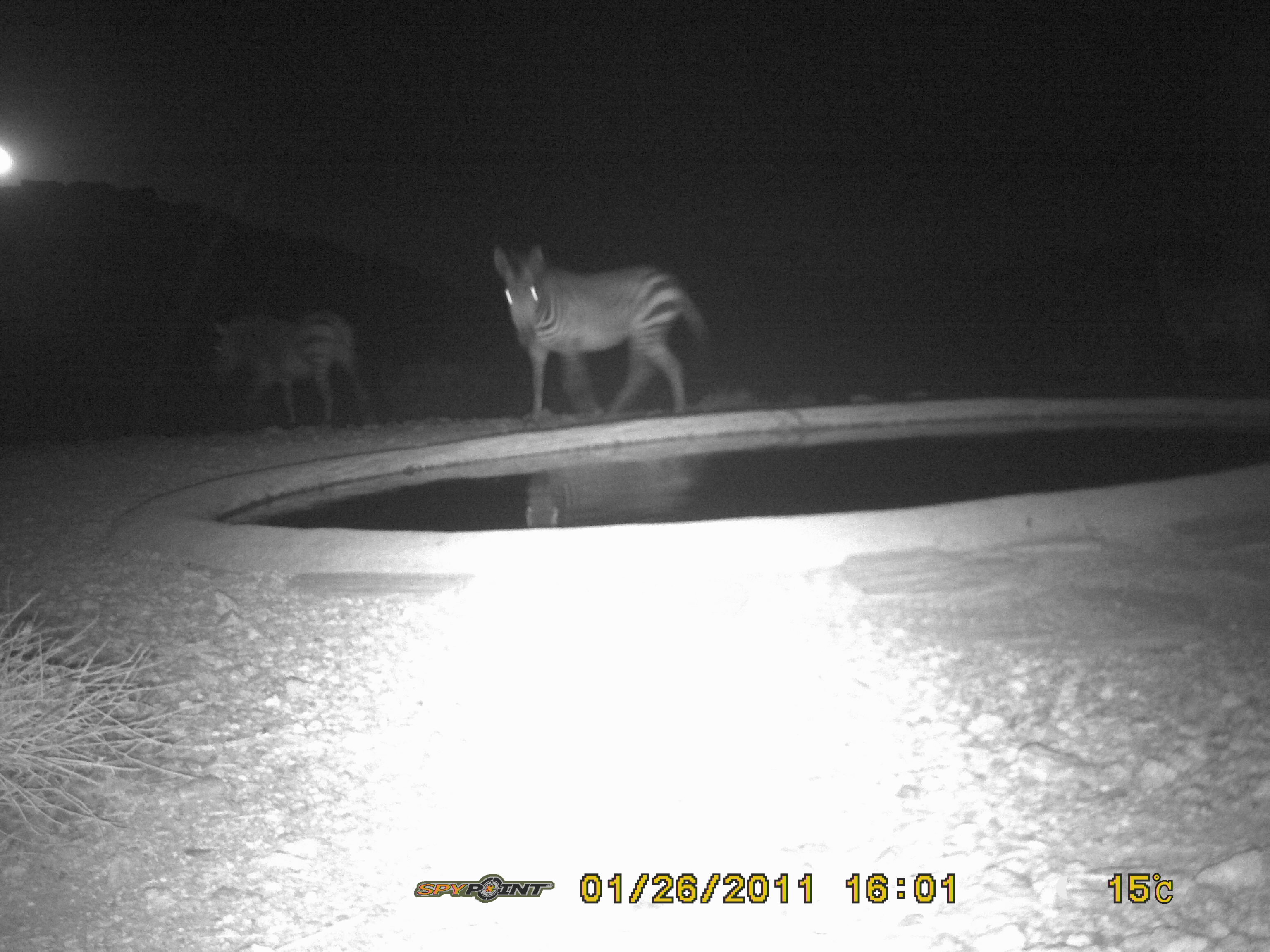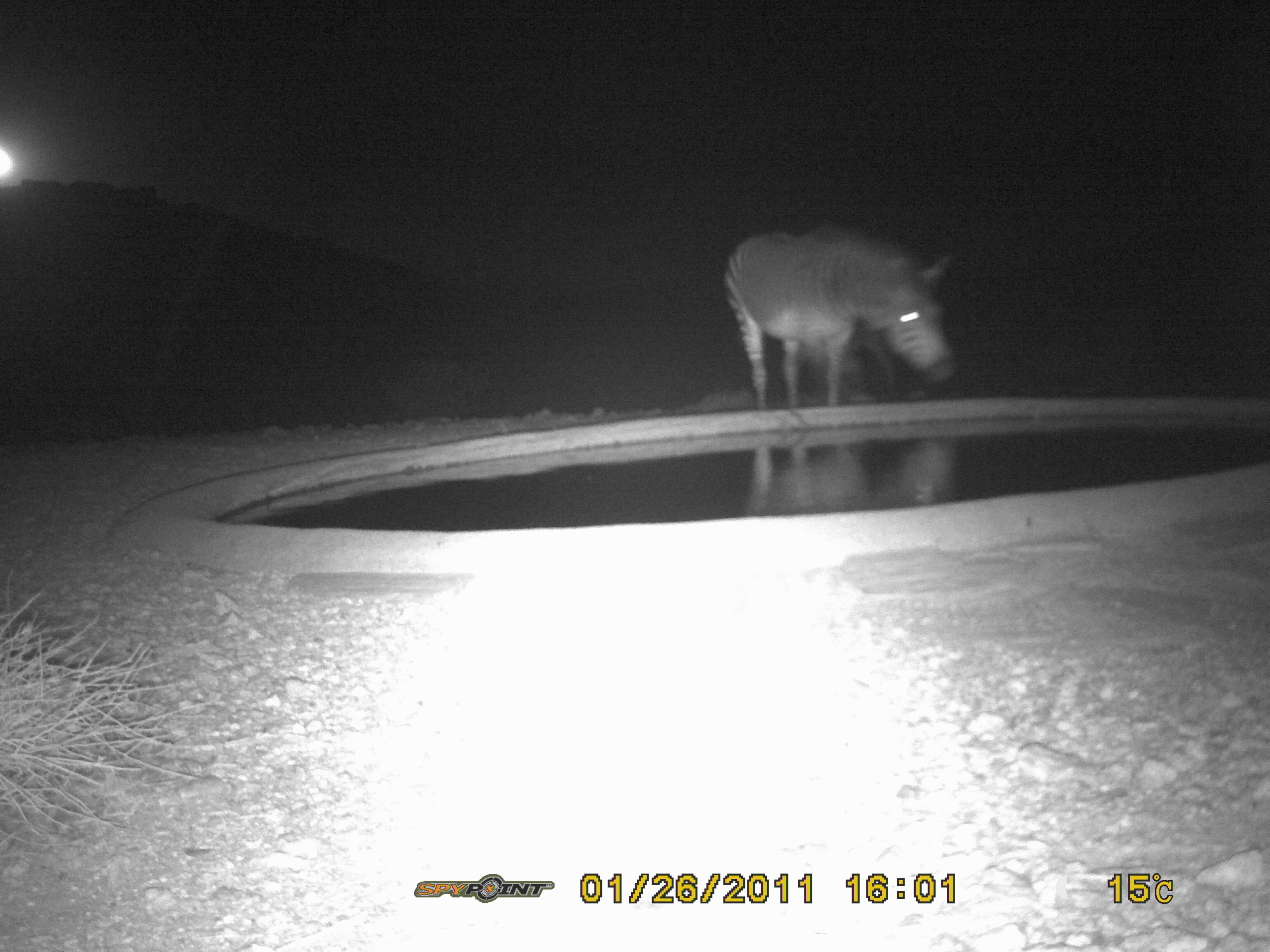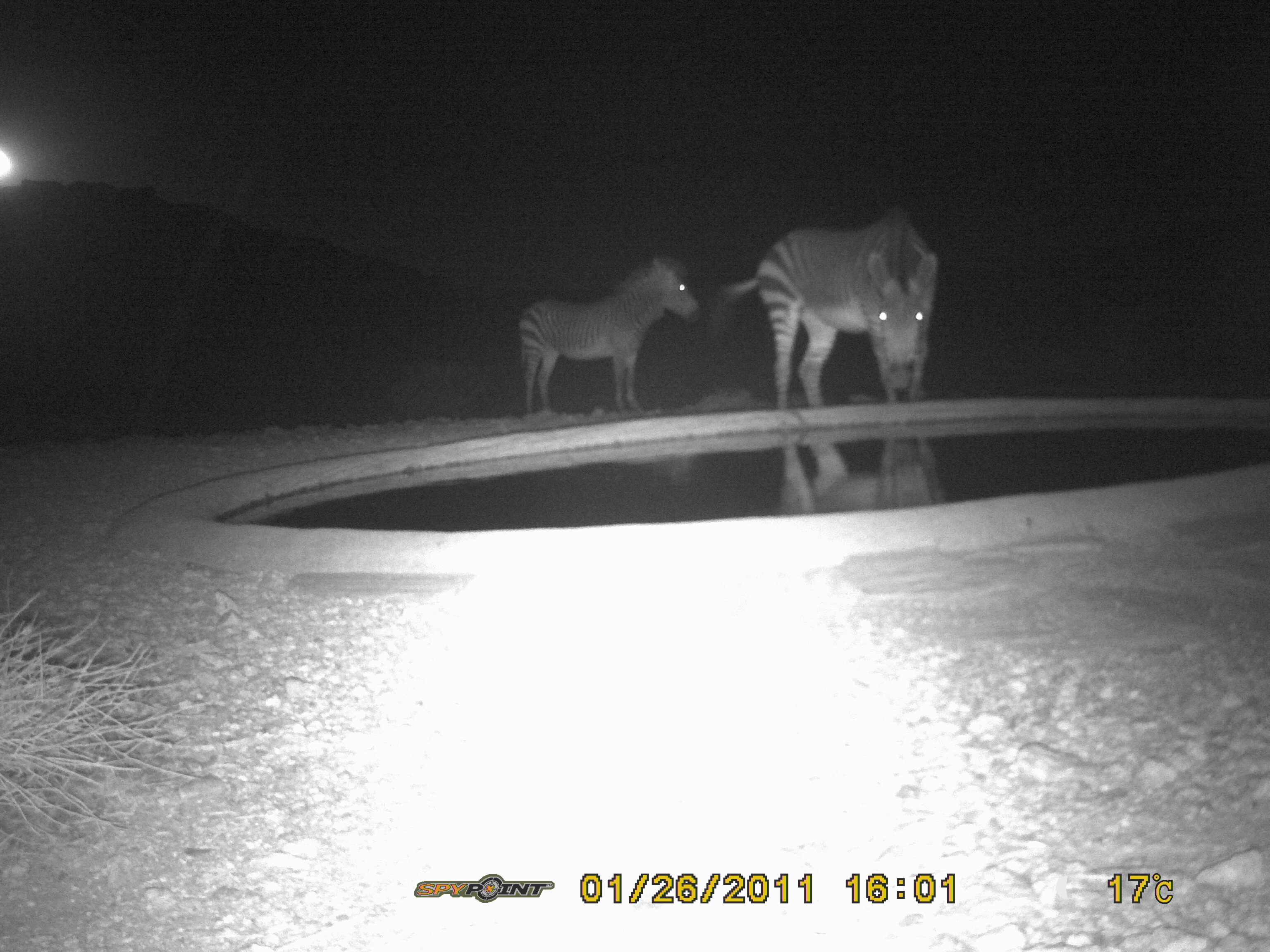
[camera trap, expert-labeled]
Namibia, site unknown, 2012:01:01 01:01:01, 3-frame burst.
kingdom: Animalia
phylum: Chordata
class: Mammalia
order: Perissodactyla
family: Equidae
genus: Equus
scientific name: Equus zebra hartmannae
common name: hartmann's mountain zebra